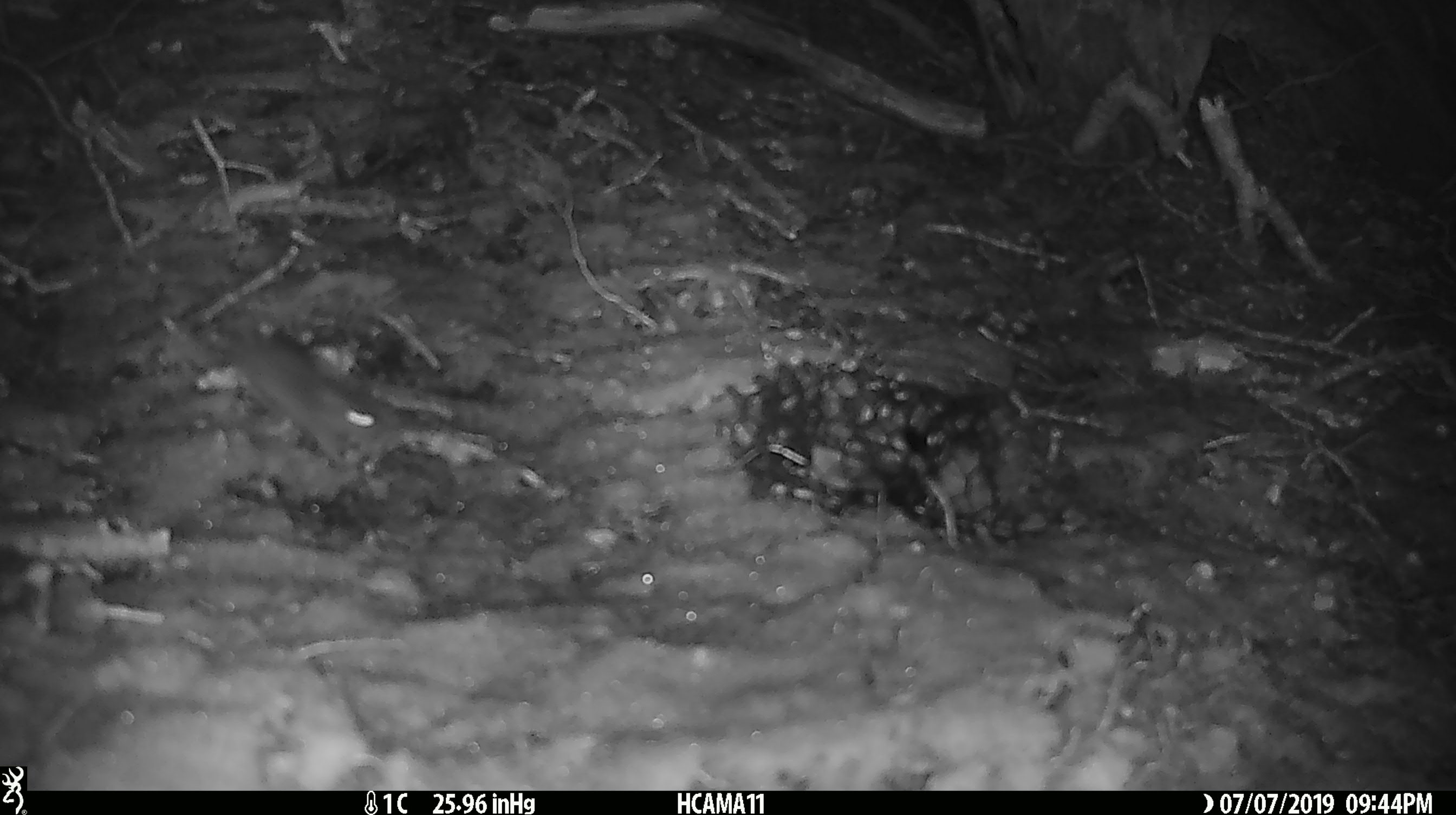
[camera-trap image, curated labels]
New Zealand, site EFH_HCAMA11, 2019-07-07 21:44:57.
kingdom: Animalia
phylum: Chordata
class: Mammalia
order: Rodentia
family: Muridae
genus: Mus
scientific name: Mus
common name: mouse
Mouse (Mus).